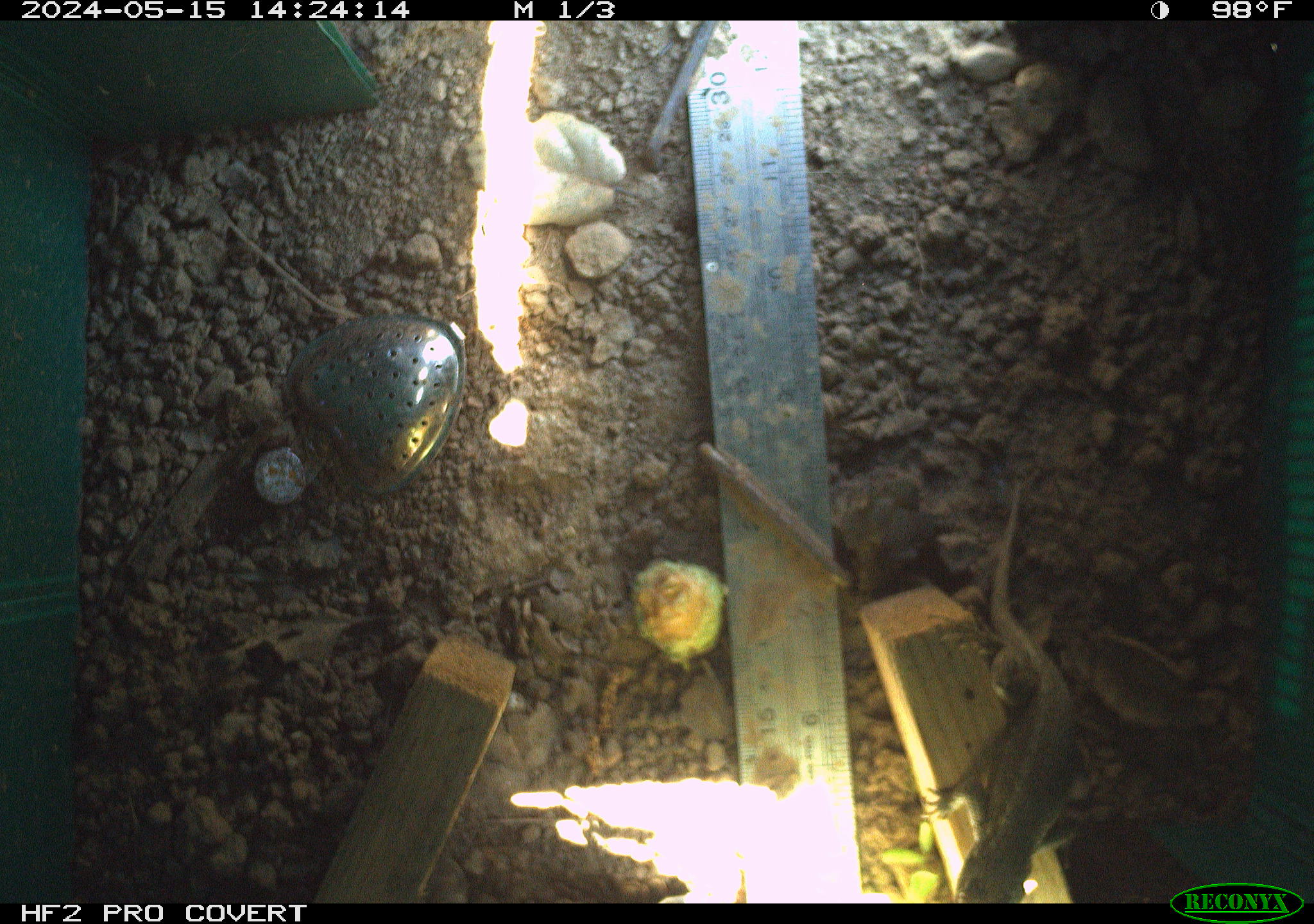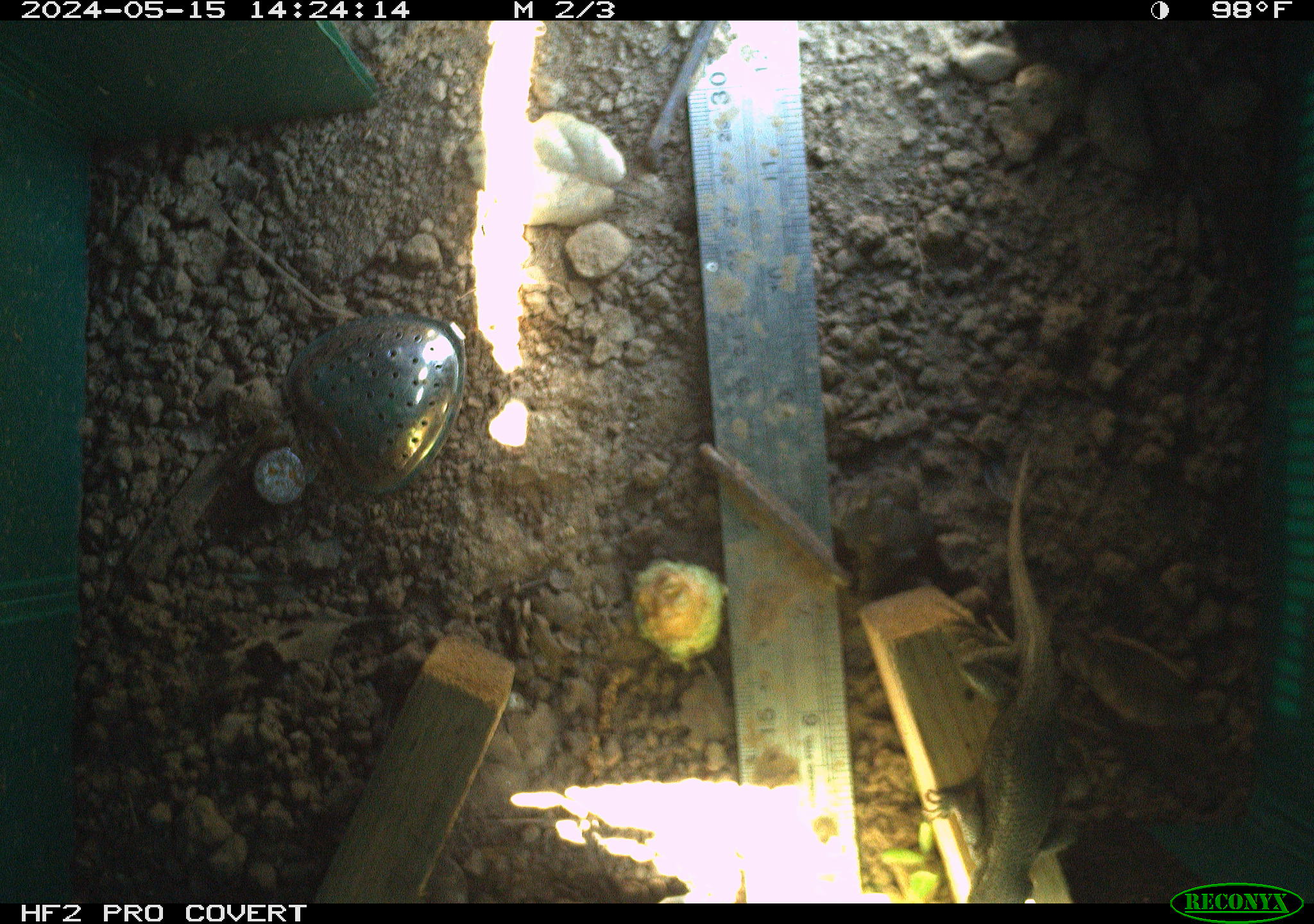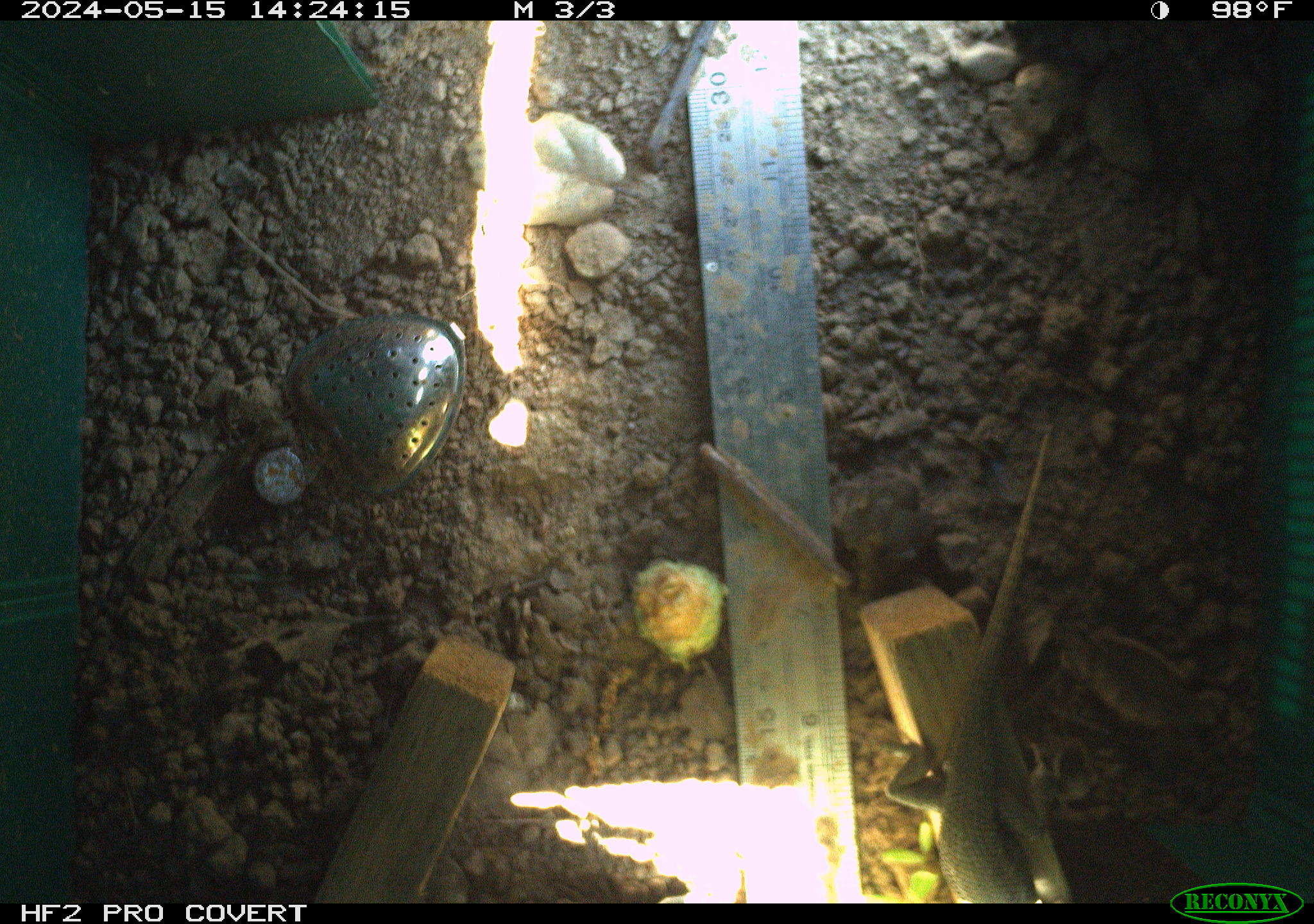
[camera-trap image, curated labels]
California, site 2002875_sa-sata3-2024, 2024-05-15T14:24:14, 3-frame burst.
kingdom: Animalia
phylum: Chordata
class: Reptilia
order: Squamata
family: Phrynosomatidae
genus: Sceloporus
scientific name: Sceloporus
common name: spiny lizards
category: sceloporus species